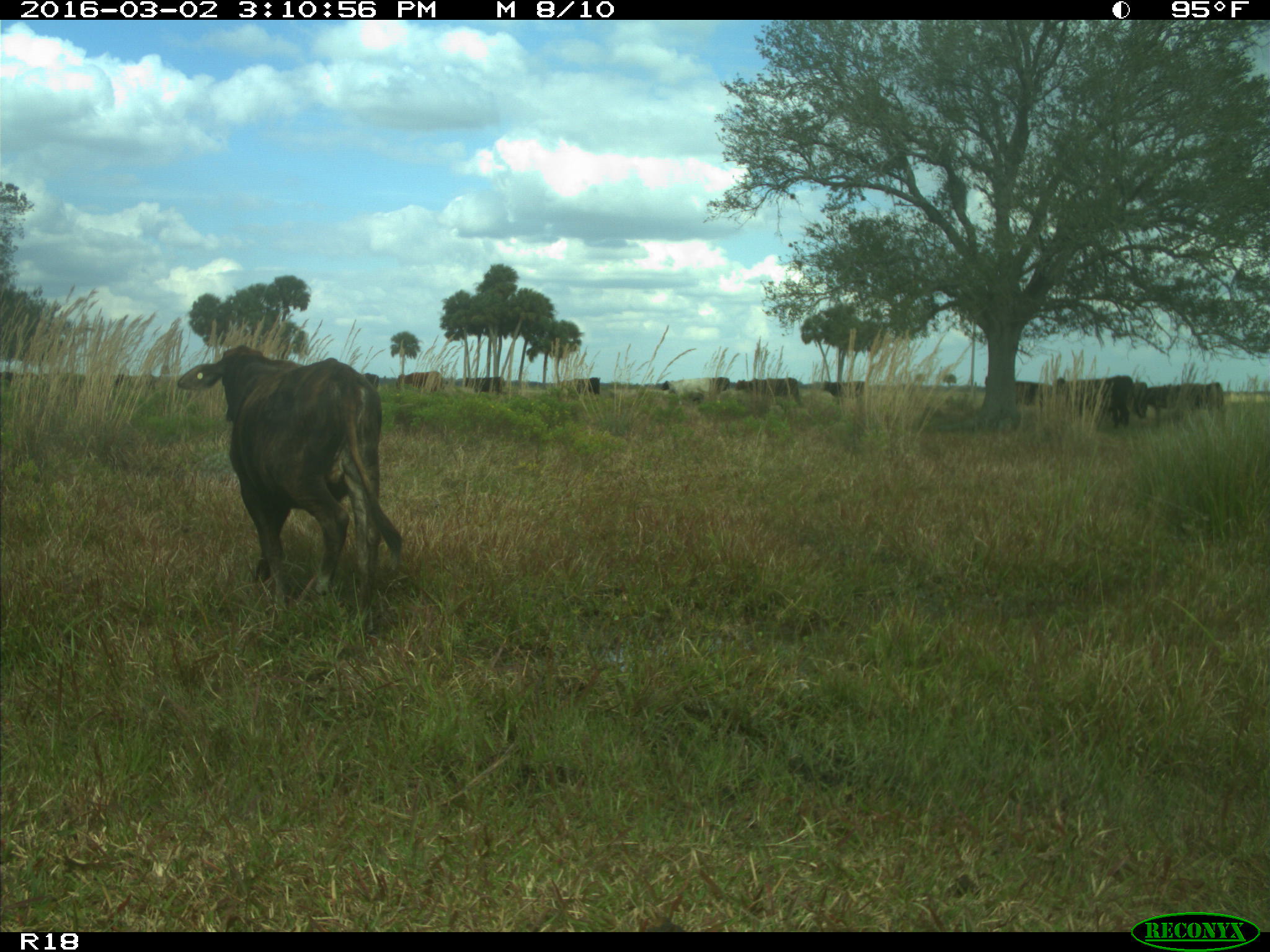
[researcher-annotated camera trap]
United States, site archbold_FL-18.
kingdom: Animalia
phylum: Chordata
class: Mammalia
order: Artiodactyla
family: Bovidae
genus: Bos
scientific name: Bos taurus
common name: domestic cow